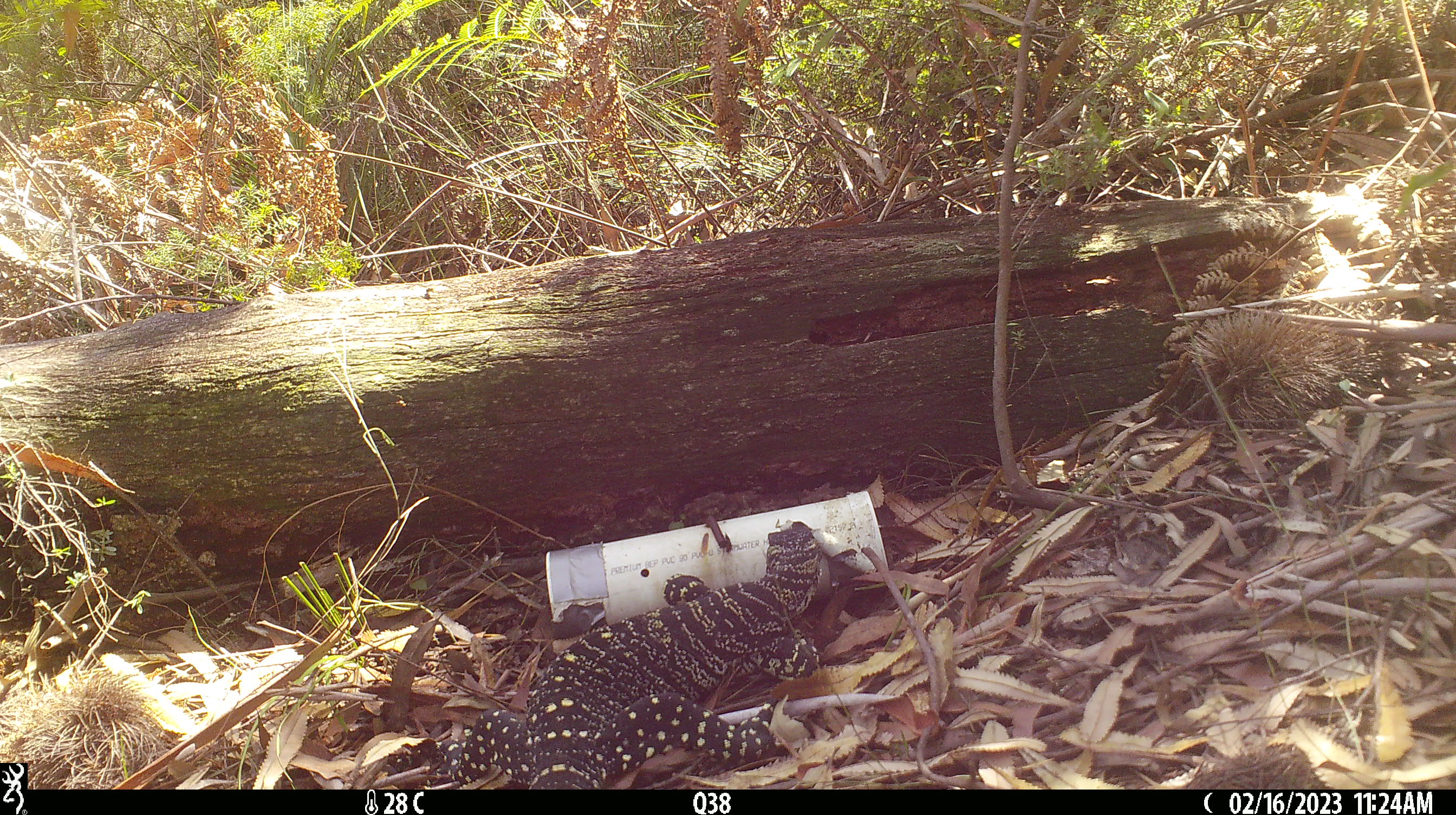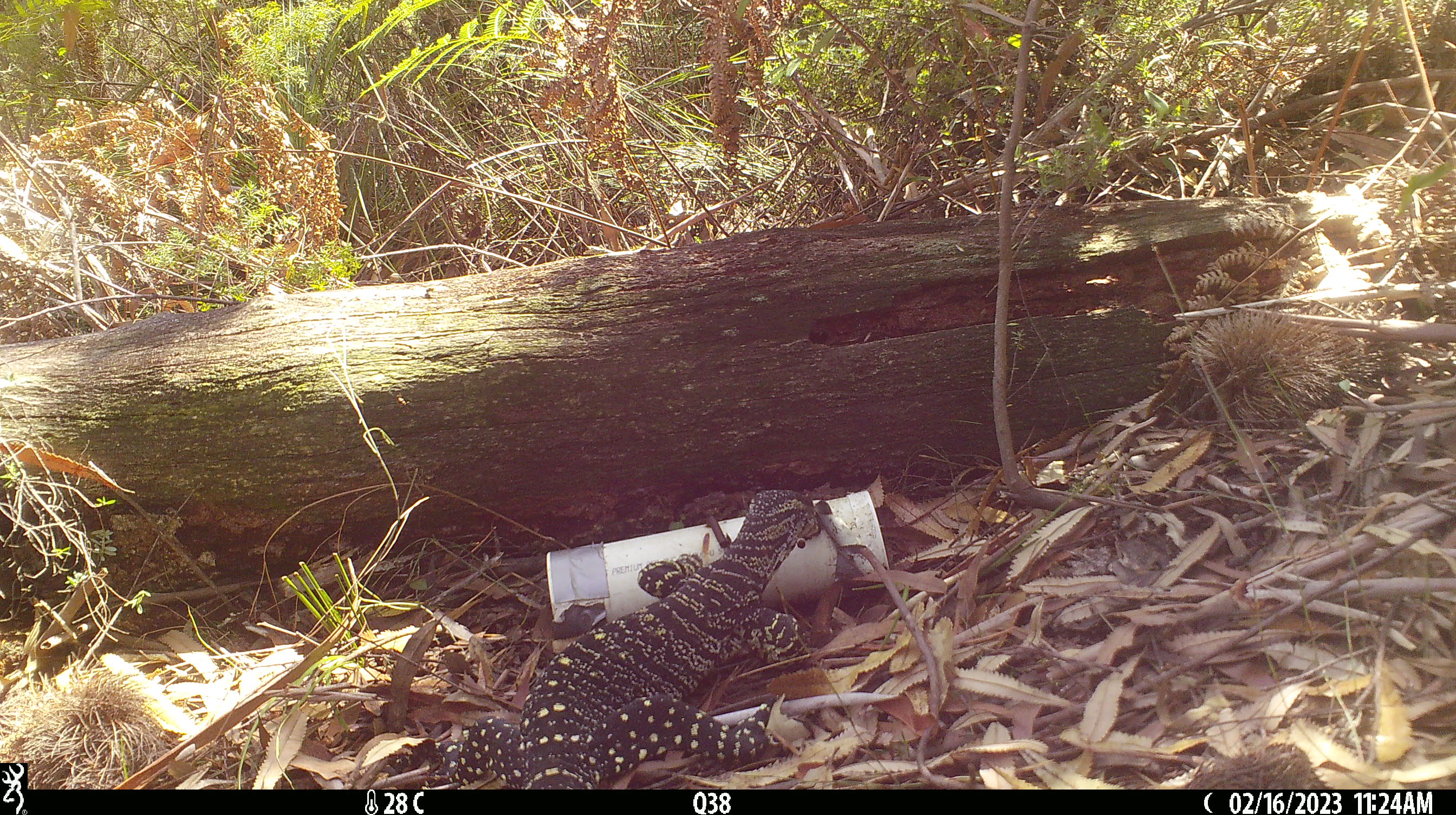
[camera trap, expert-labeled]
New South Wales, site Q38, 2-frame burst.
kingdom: Animalia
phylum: Chordata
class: Reptilia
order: Squamata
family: Varanidae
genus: Varanus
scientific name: Varanus varius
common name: lace monitor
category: goanna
Goanna (lace monitor) (Varanus varius).